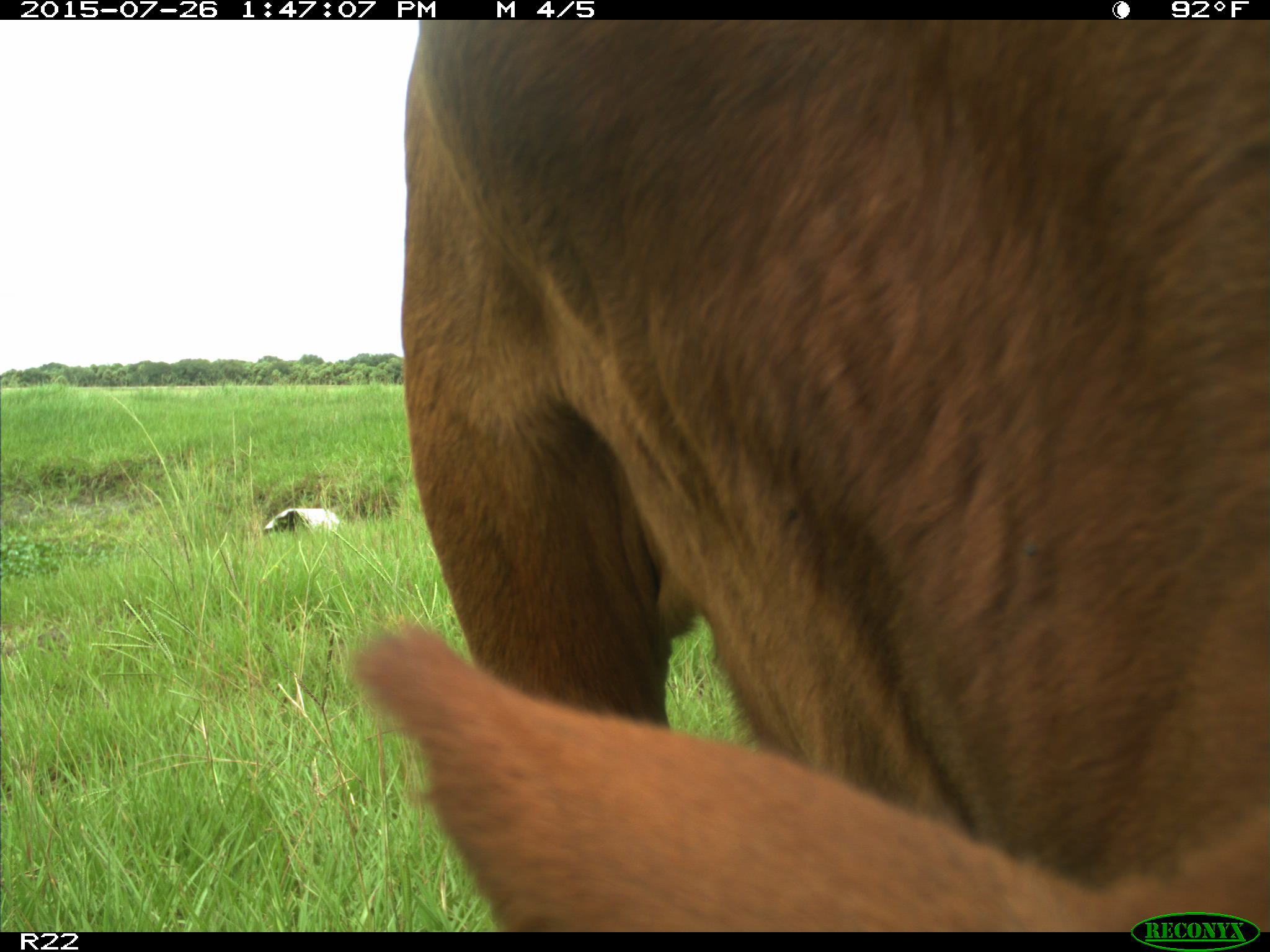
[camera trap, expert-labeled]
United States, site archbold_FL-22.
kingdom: Animalia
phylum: Chordata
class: Mammalia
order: Artiodactyla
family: Bovidae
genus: Bos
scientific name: Bos taurus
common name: domestic cow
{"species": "Bos taurus (domestic cow)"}